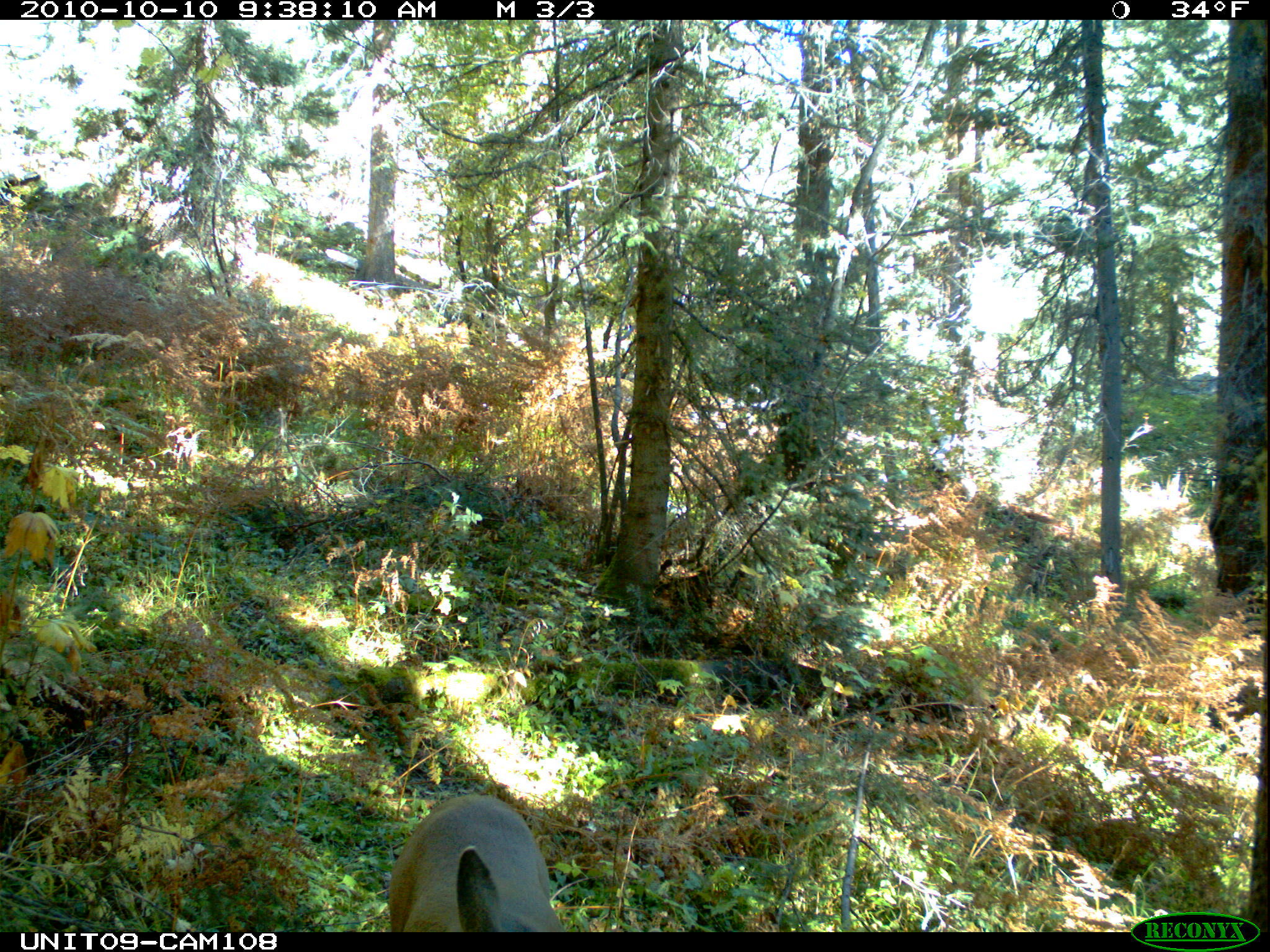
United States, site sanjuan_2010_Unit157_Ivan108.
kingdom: Animalia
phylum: Chordata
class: Mammalia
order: Artiodactyla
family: Cervidae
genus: Odocoileus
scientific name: Odocoileus hemionus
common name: mule deer